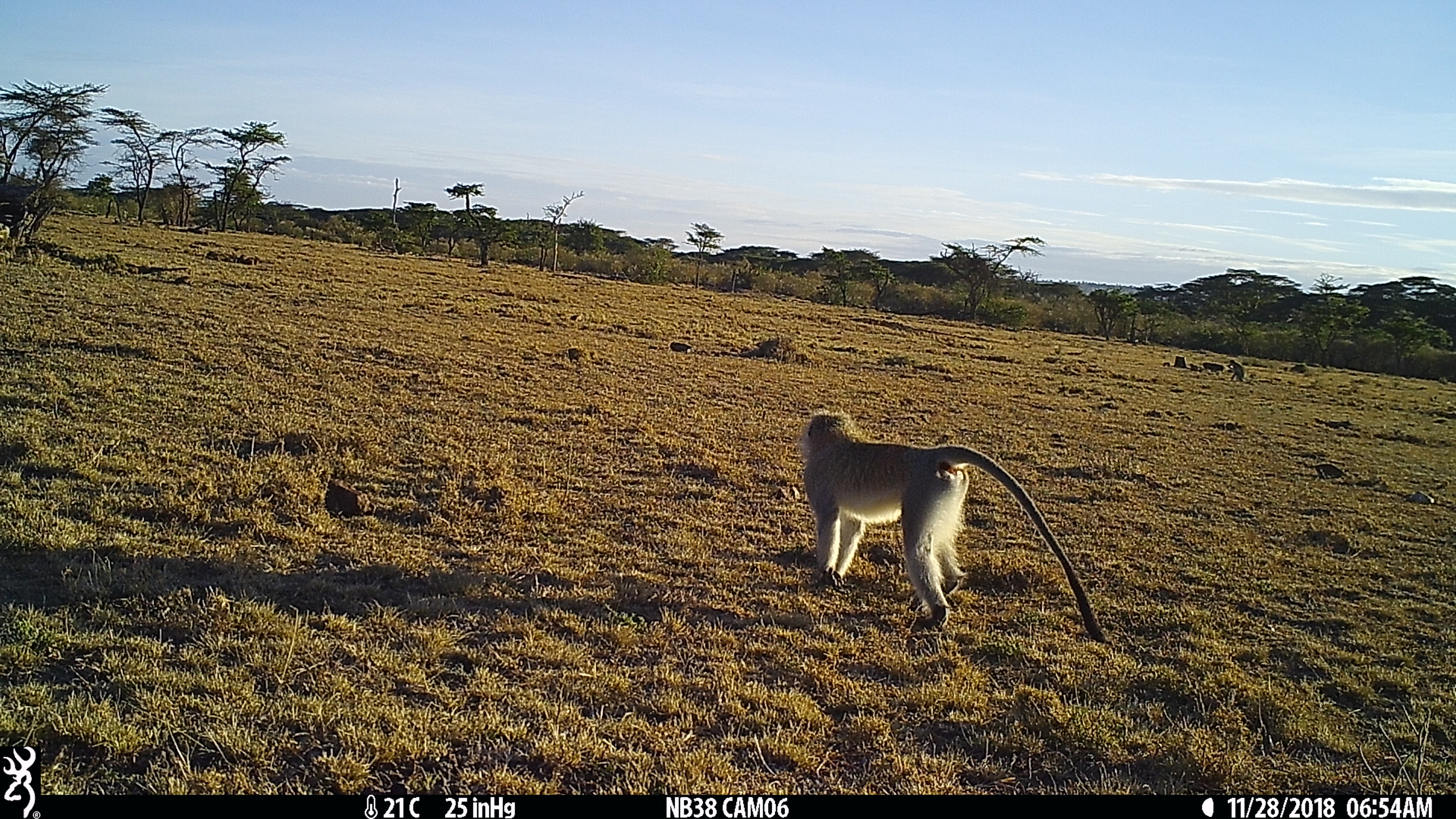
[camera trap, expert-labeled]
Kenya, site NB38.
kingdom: Animalia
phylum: Chordata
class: Mammalia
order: Primates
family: Cercopithecidae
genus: Chlorocebus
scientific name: Chlorocebus pygerythrus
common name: vervet monkey